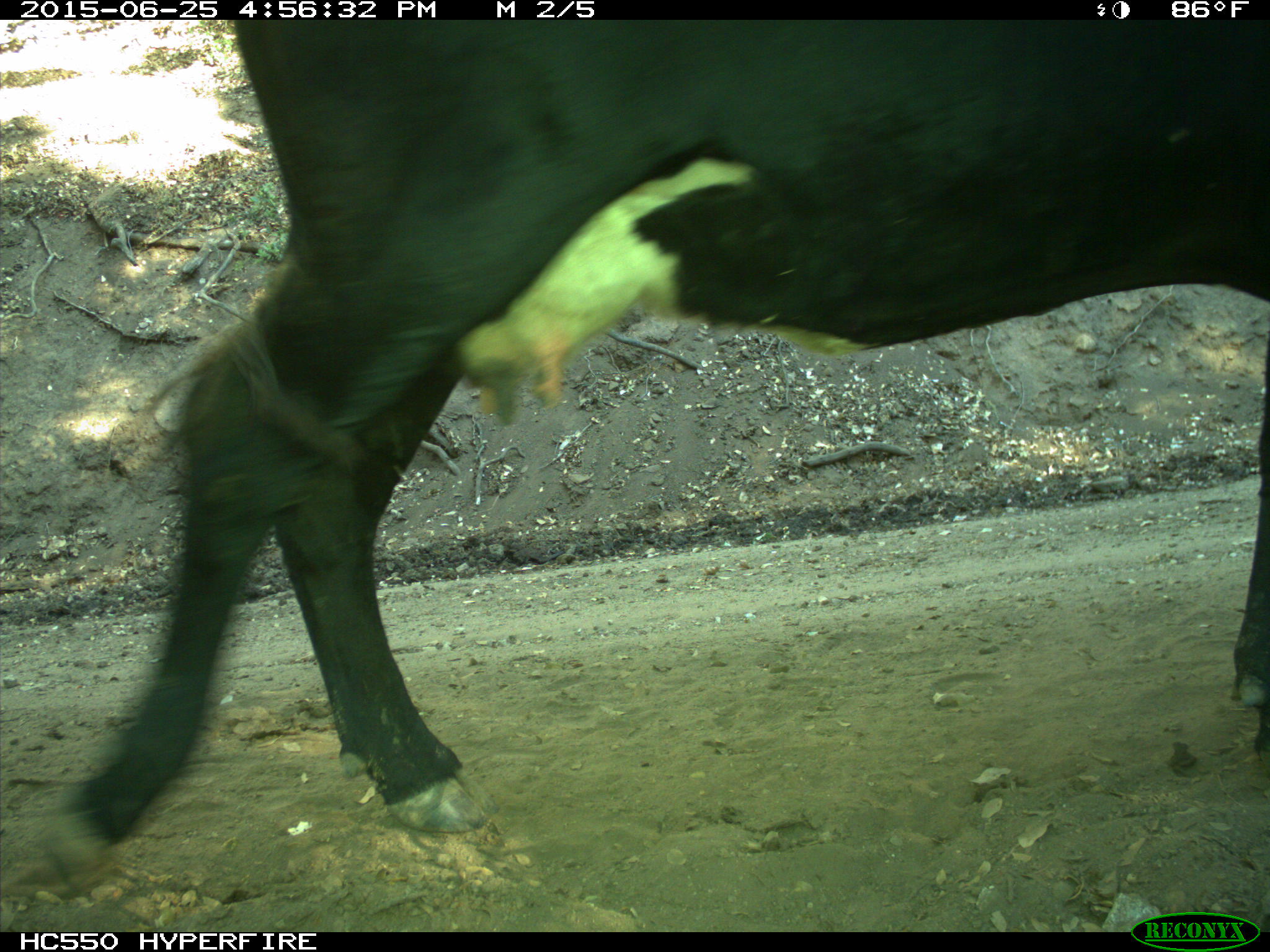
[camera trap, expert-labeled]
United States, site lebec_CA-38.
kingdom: Animalia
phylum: Chordata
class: Mammalia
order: Artiodactyla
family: Bovidae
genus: Bos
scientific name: Bos taurus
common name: domestic cow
Bos taurus (domestic cow).